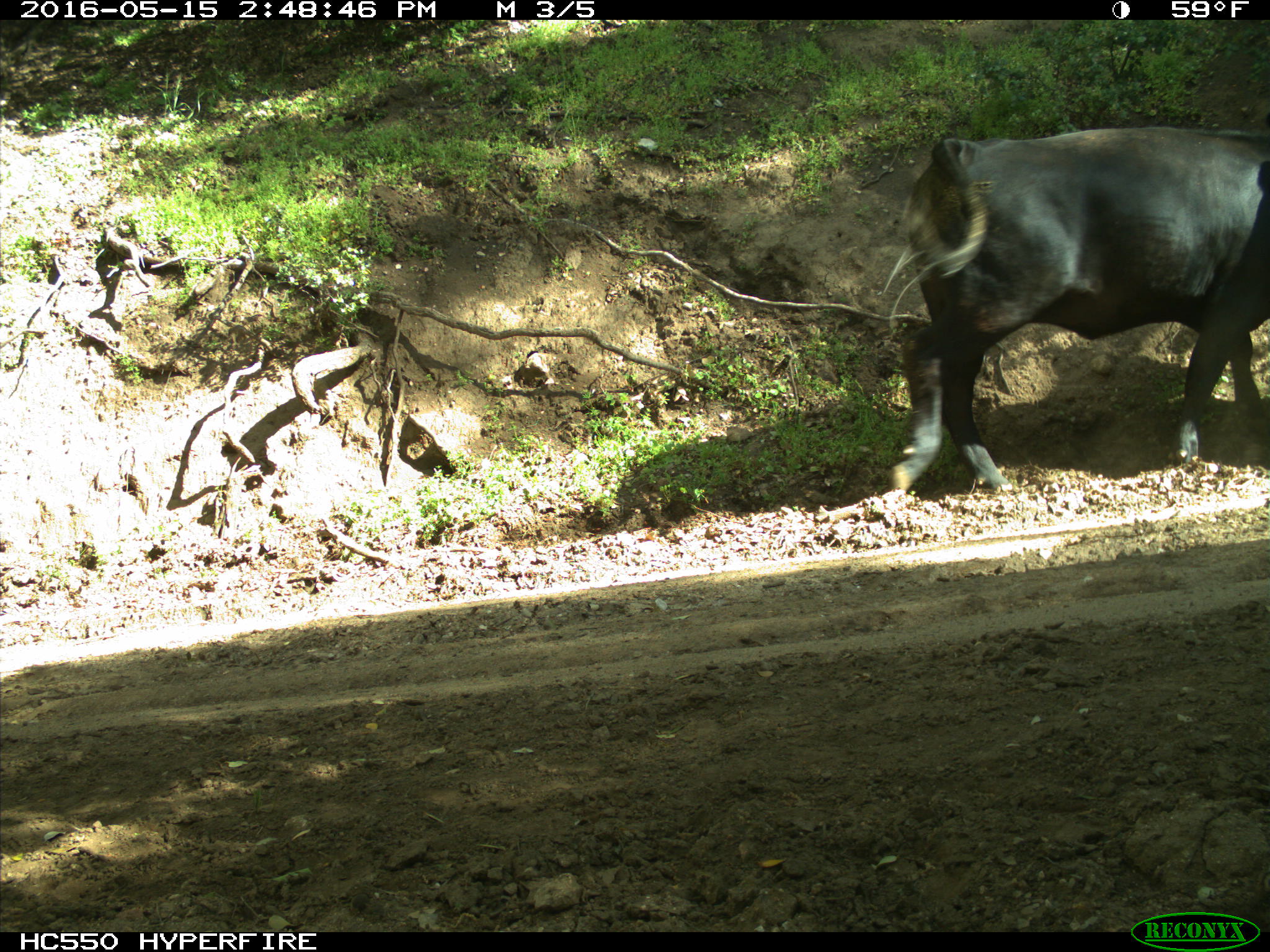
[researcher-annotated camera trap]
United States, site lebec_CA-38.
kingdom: Animalia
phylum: Chordata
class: Mammalia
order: Artiodactyla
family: Bovidae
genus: Bos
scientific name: Bos taurus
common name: domestic cow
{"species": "Bos taurus (domestic cow)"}